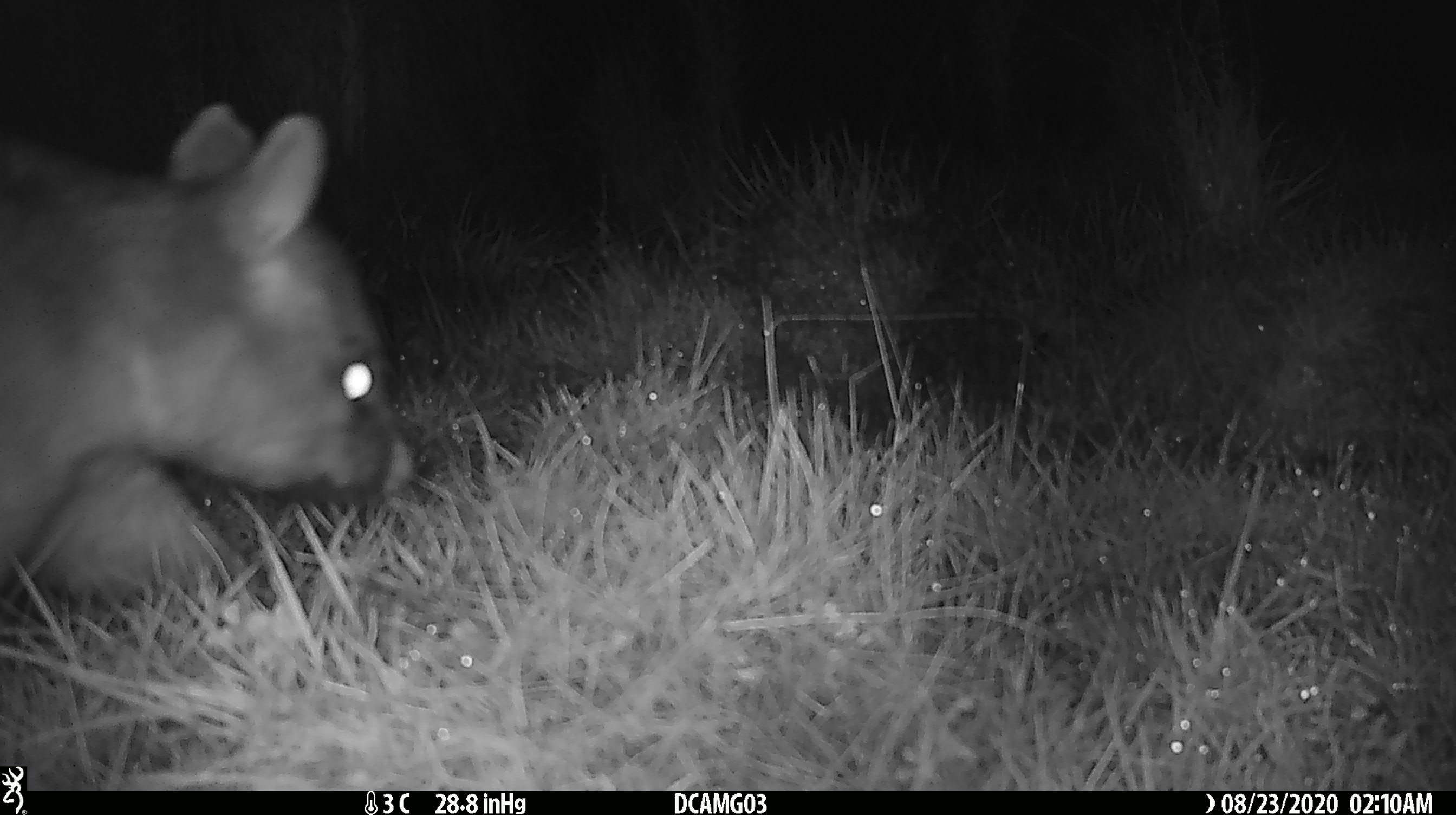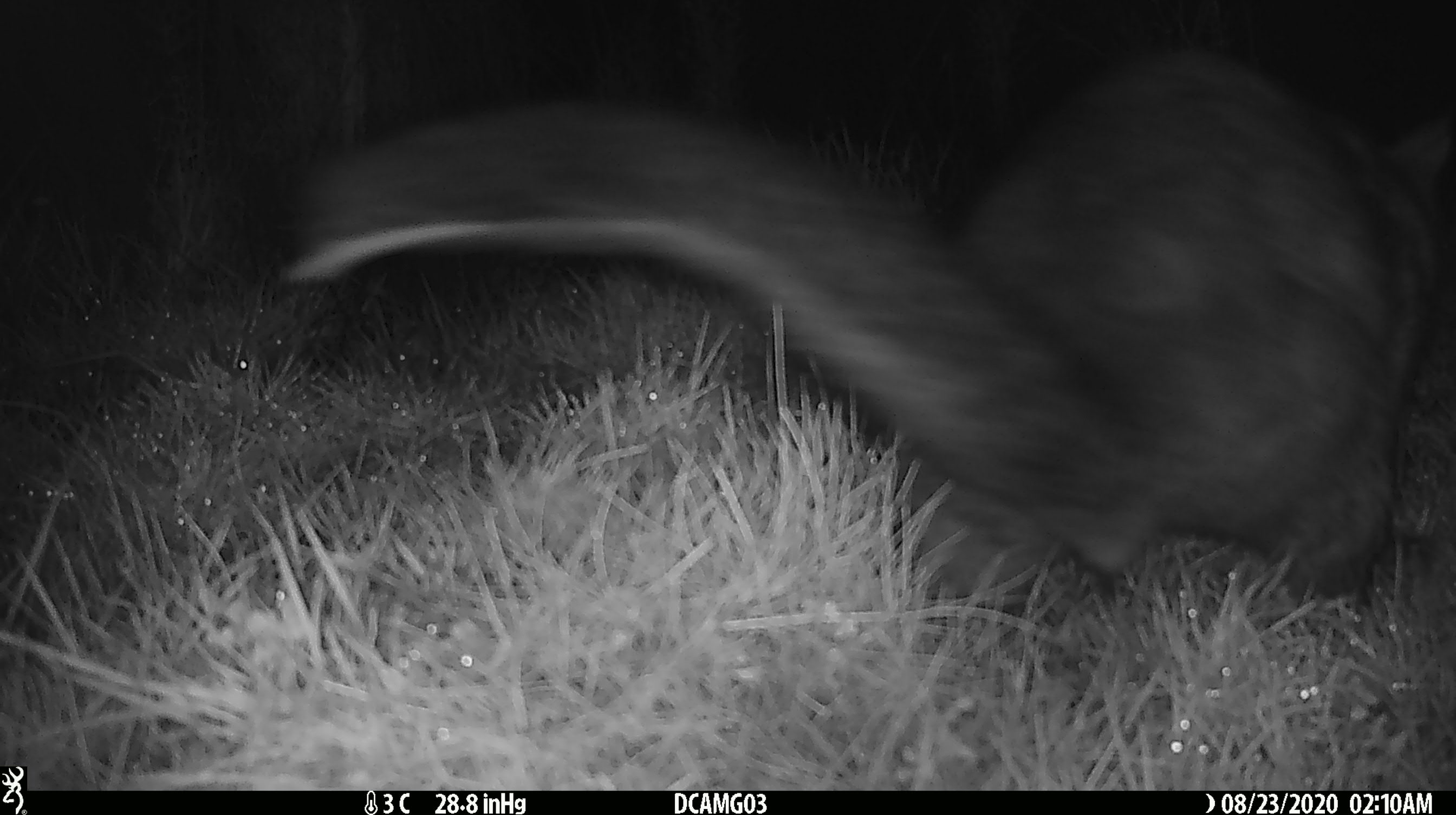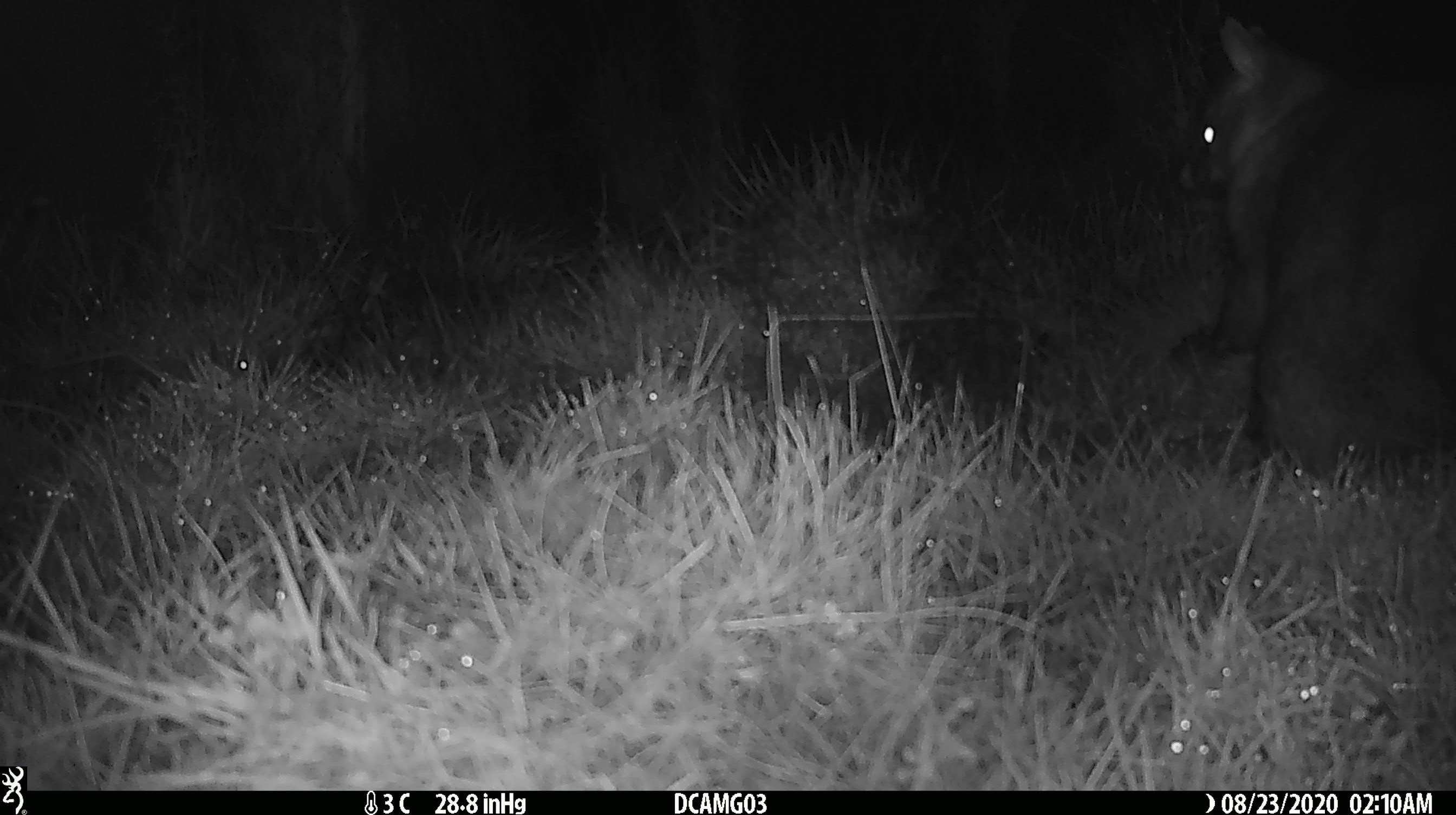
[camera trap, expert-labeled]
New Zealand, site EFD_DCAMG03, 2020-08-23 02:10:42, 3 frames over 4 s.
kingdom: Animalia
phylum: Chordata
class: Mammalia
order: Diprotodontia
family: Phalangeridae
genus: Trichosurus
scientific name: Trichosurus vulpecula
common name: common brushtail possum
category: possum